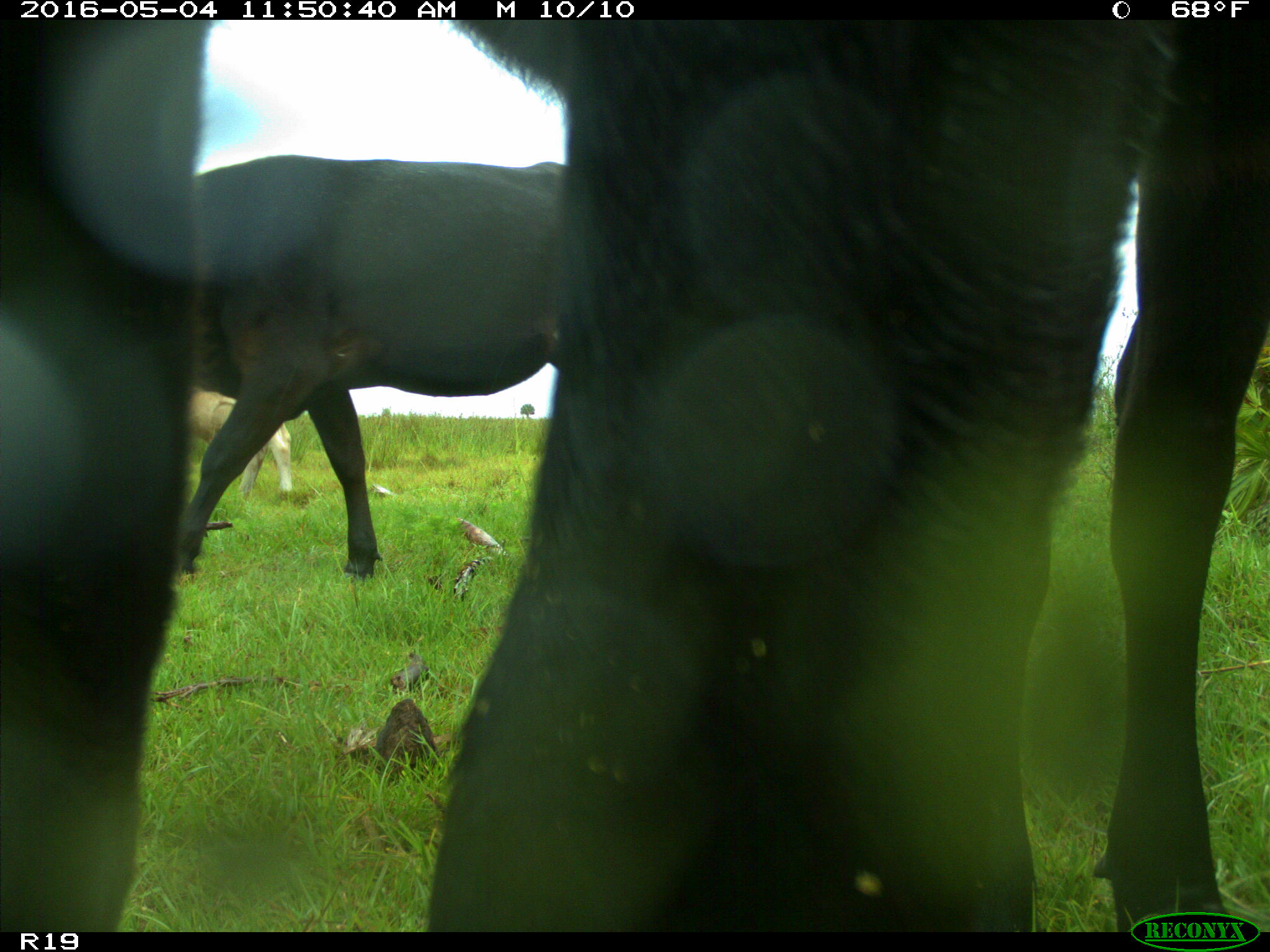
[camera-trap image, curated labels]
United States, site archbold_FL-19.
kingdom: Animalia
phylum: Chordata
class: Mammalia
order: Artiodactyla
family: Bovidae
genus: Bos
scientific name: Bos taurus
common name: domestic cow